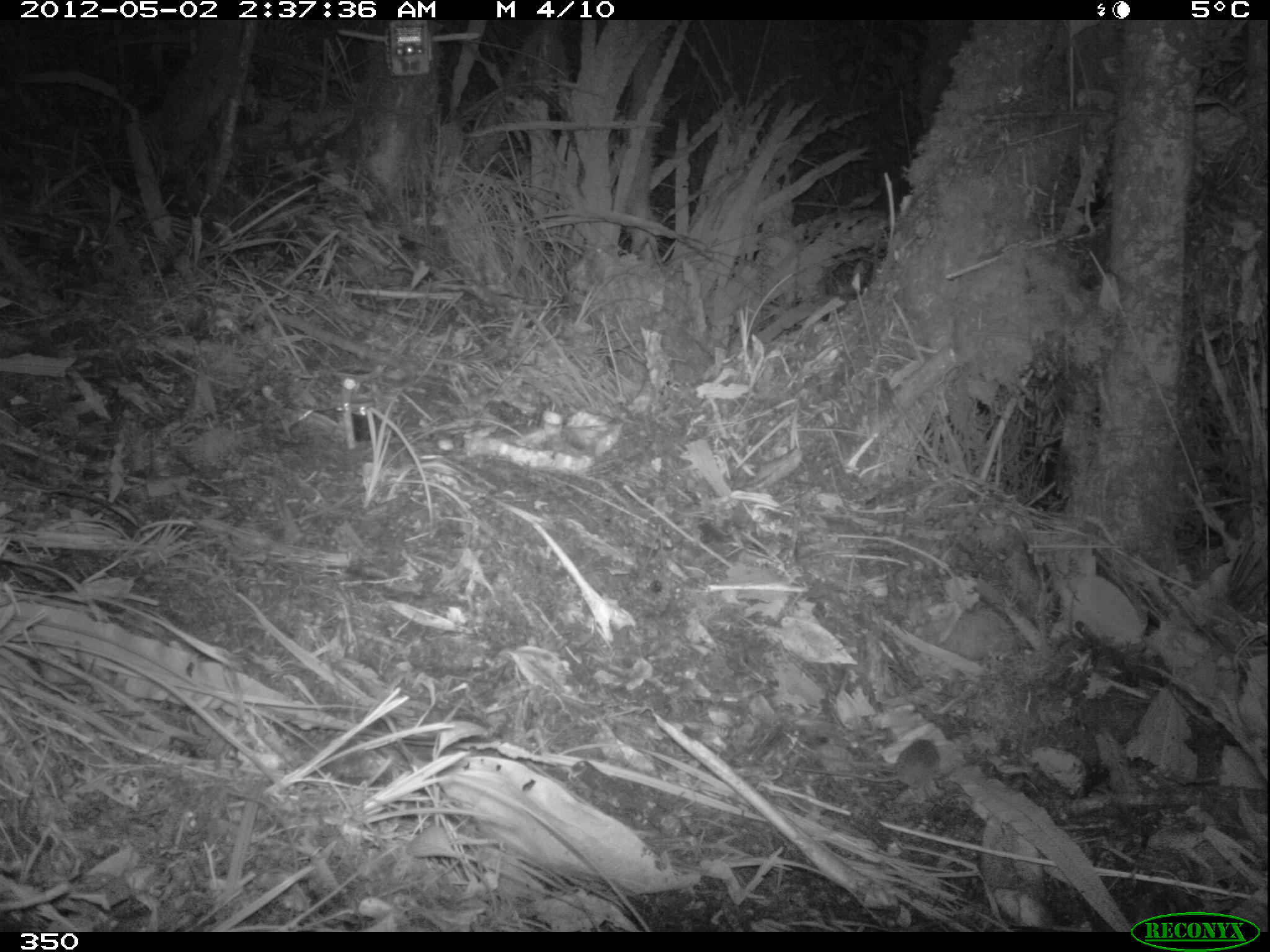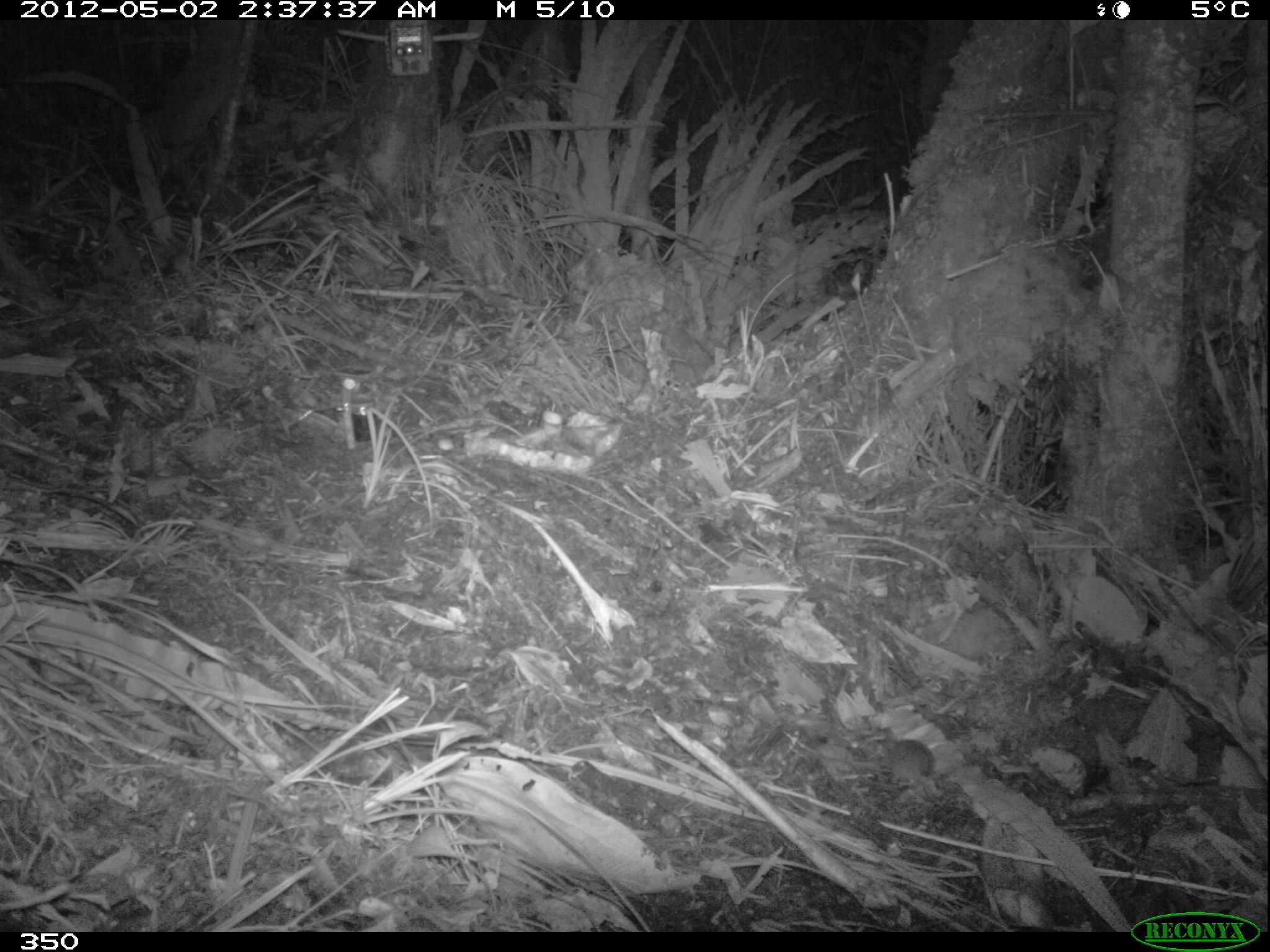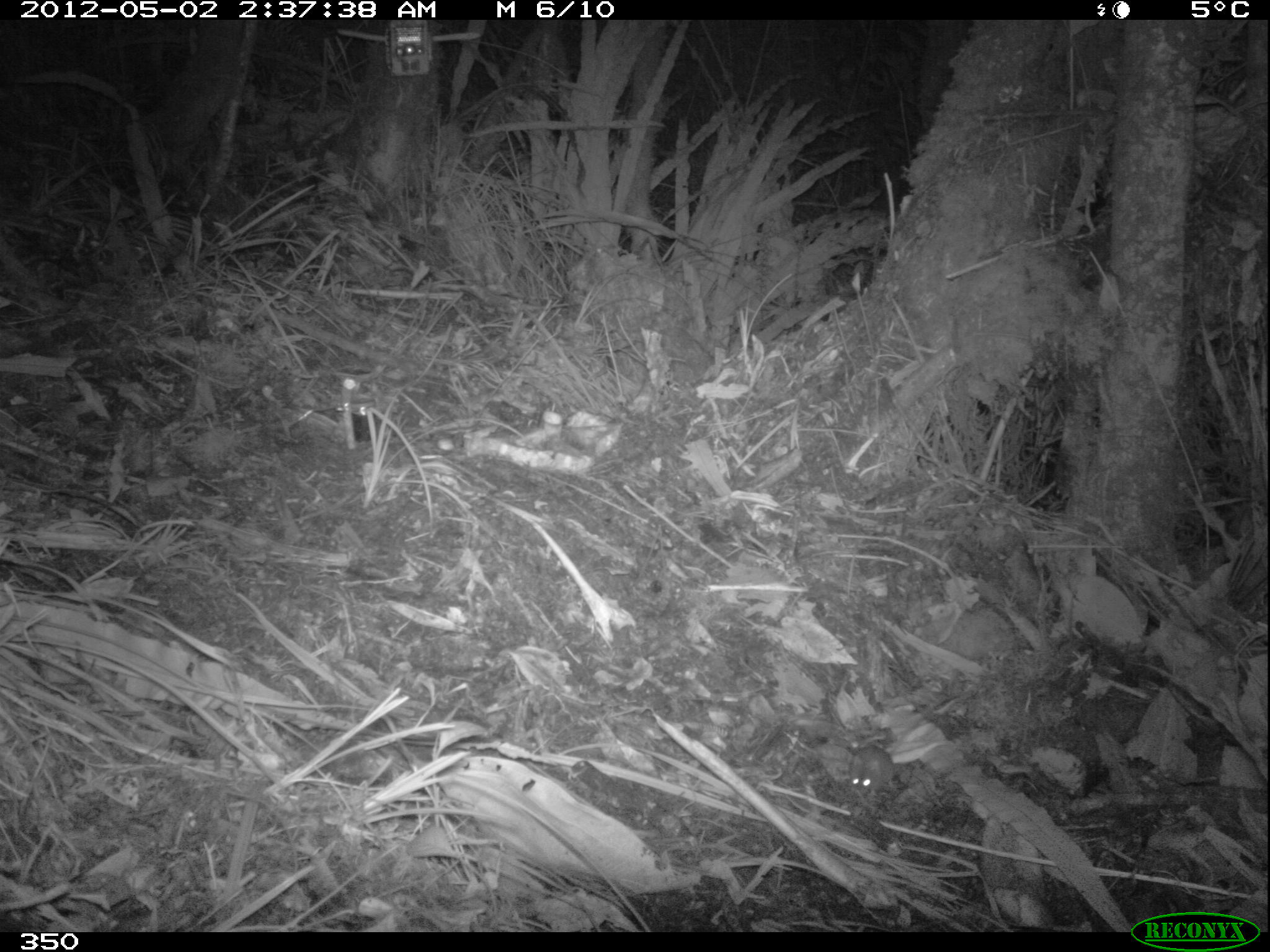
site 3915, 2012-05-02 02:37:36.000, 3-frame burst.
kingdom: Animalia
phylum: Chordata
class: Mammalia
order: Rodentia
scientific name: Rodentia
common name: rodents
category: unknown rodent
Unknown rodent (rodents) (Rodentia).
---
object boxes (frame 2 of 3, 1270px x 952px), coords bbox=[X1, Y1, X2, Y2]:
unknown rodent: bbox=[859, 734, 981, 798]